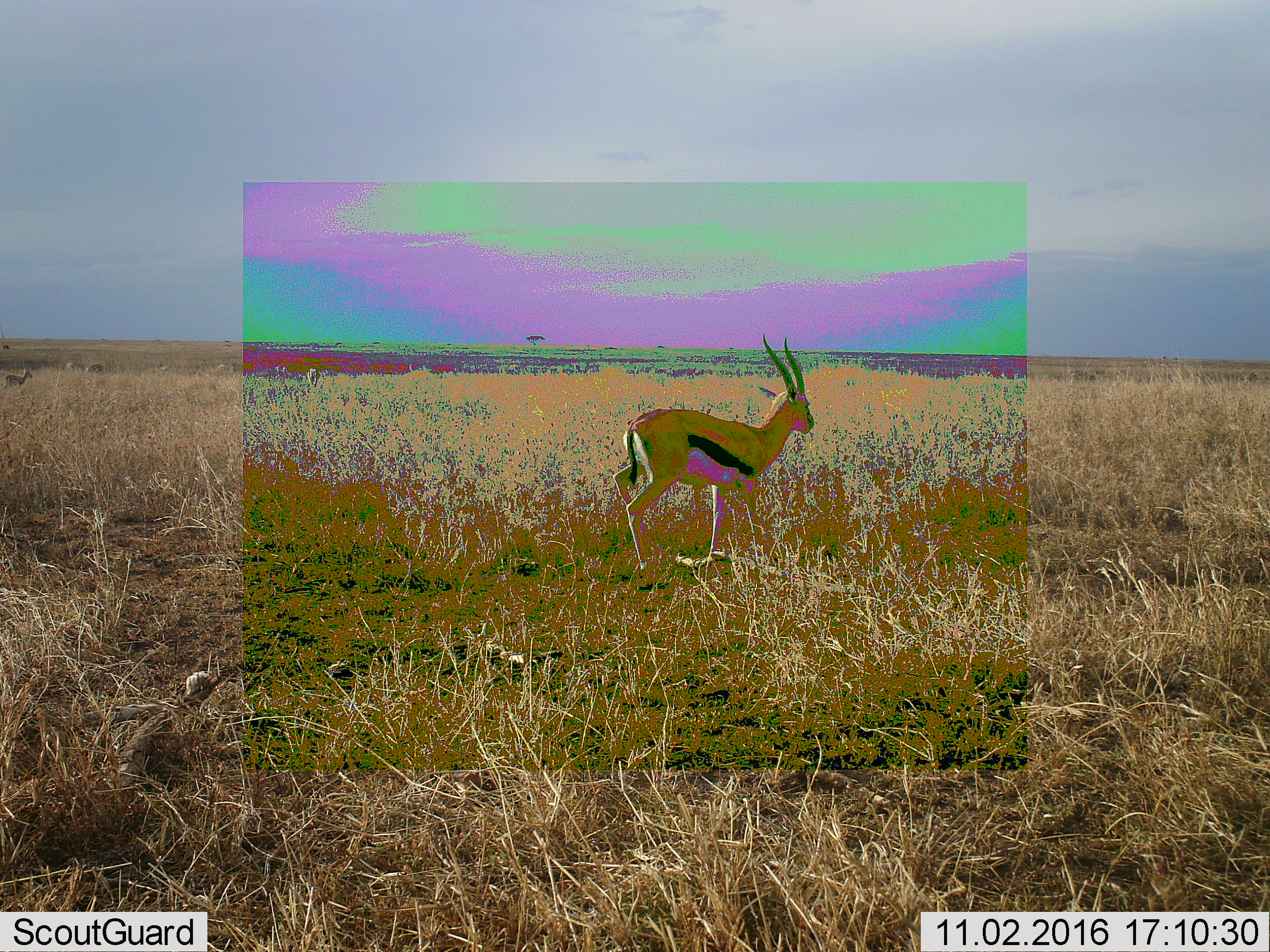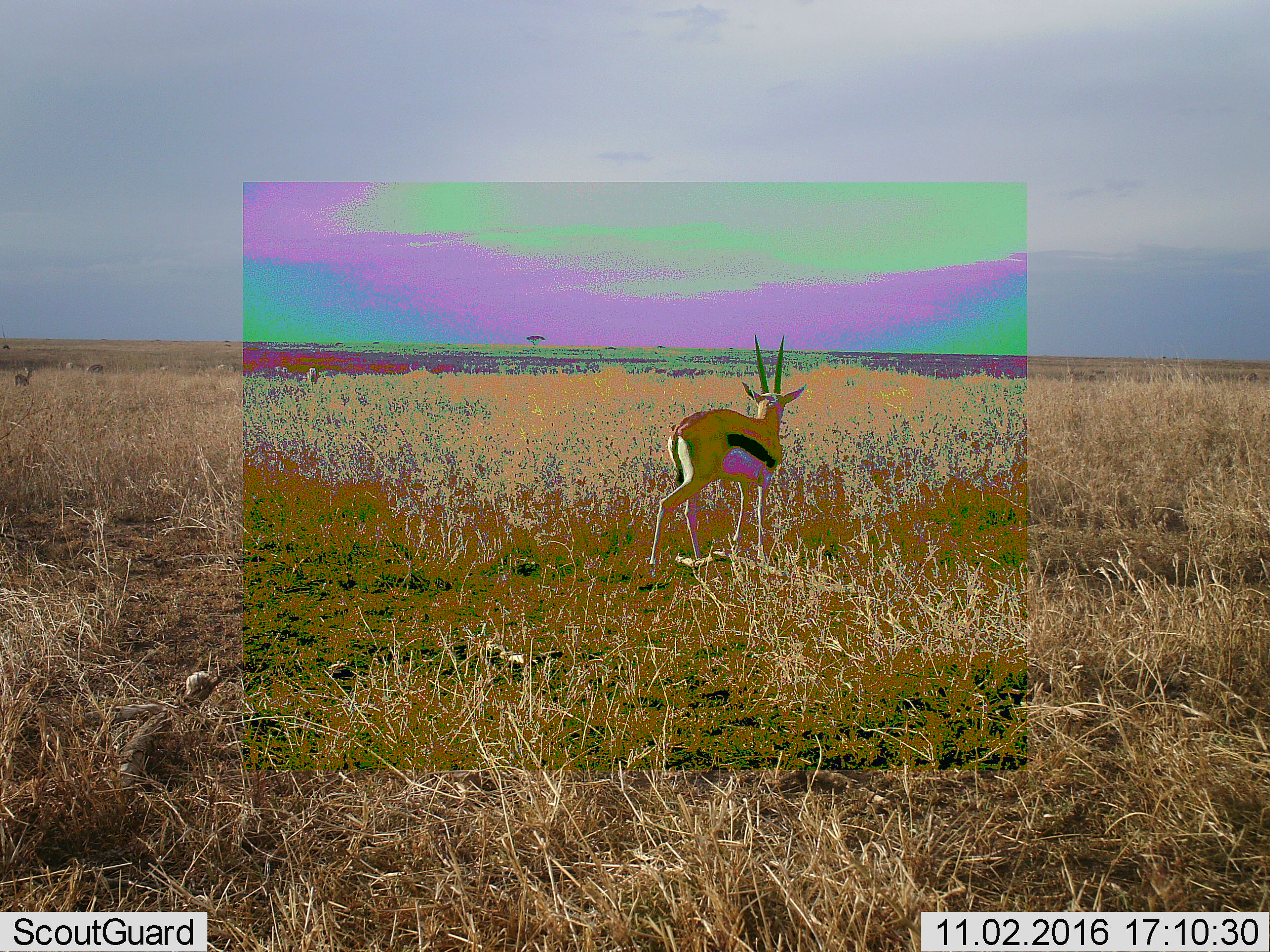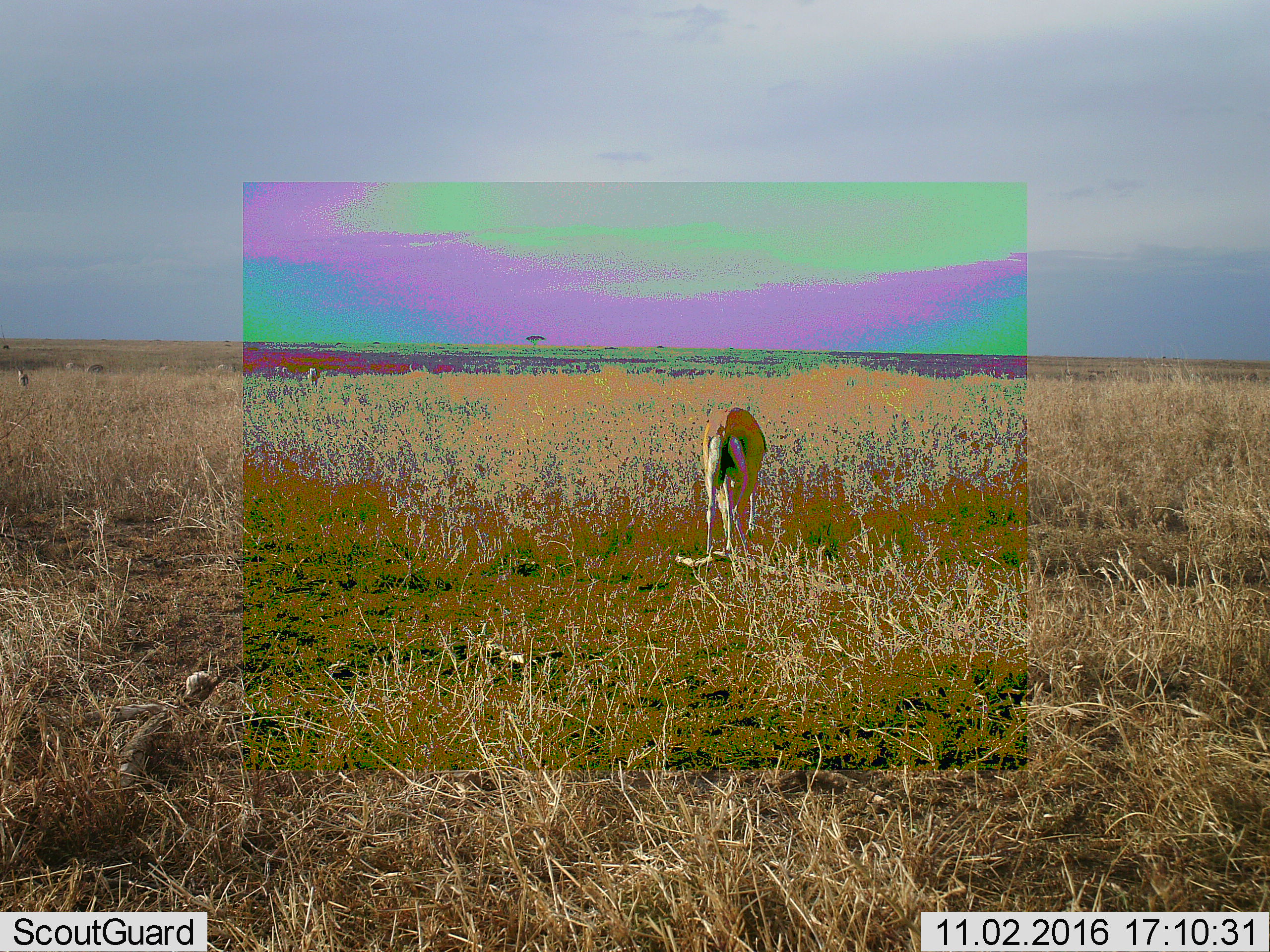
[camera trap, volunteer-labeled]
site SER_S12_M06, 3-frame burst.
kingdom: Animalia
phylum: Chordata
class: Mammalia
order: Artiodactyla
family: Bovidae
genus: Eudorcas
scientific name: Eudorcas thomsonii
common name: thomson's gazelle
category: gazellethomsons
Gazellethomsons (thomson's gazelle) (Eudorcas thomsonii), count 9. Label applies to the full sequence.